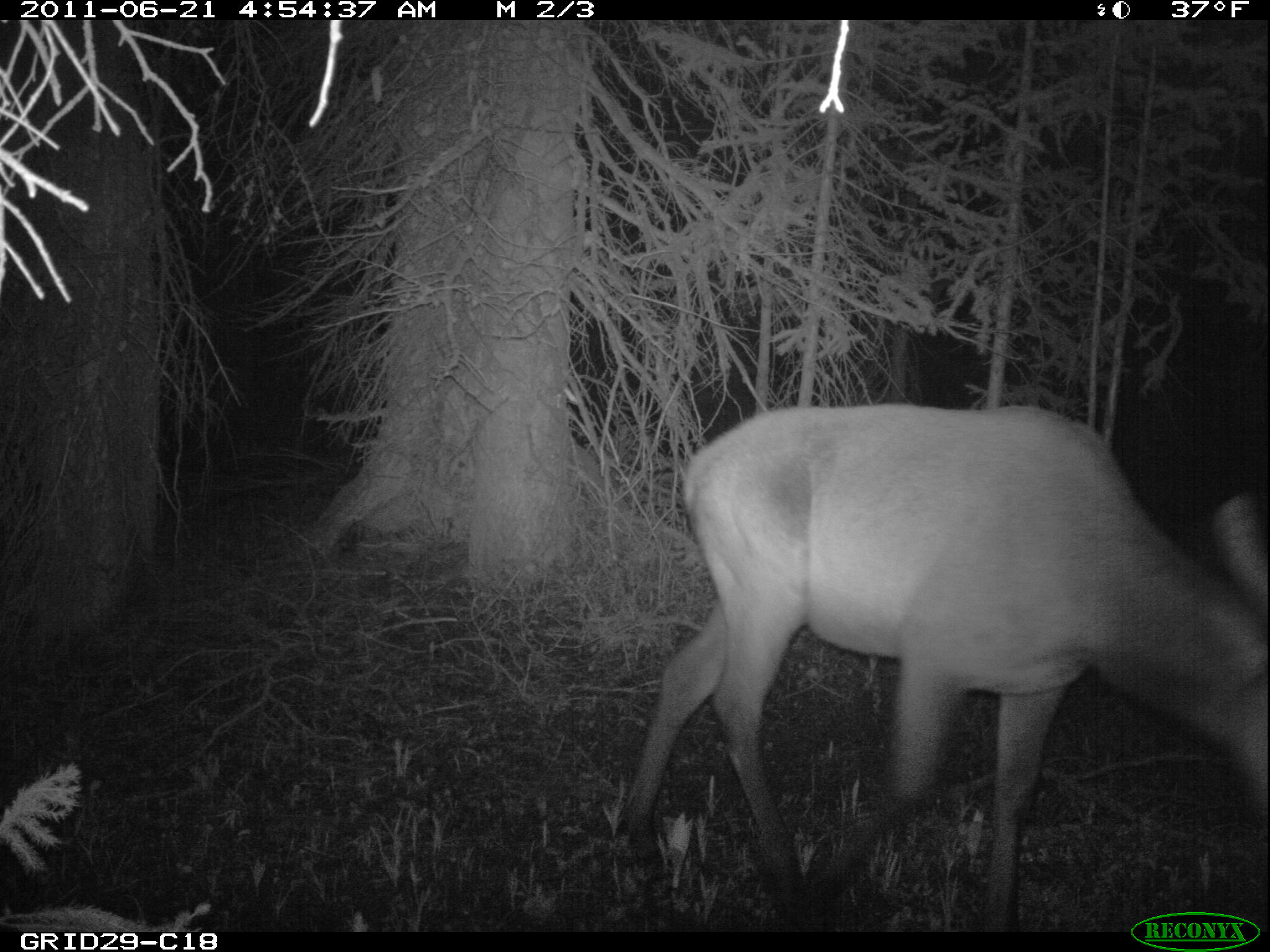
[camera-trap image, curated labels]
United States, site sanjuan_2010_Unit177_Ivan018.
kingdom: Animalia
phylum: Chordata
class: Mammalia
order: Artiodactyla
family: Cervidae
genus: Cervus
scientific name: Cervus elaphus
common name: red deer